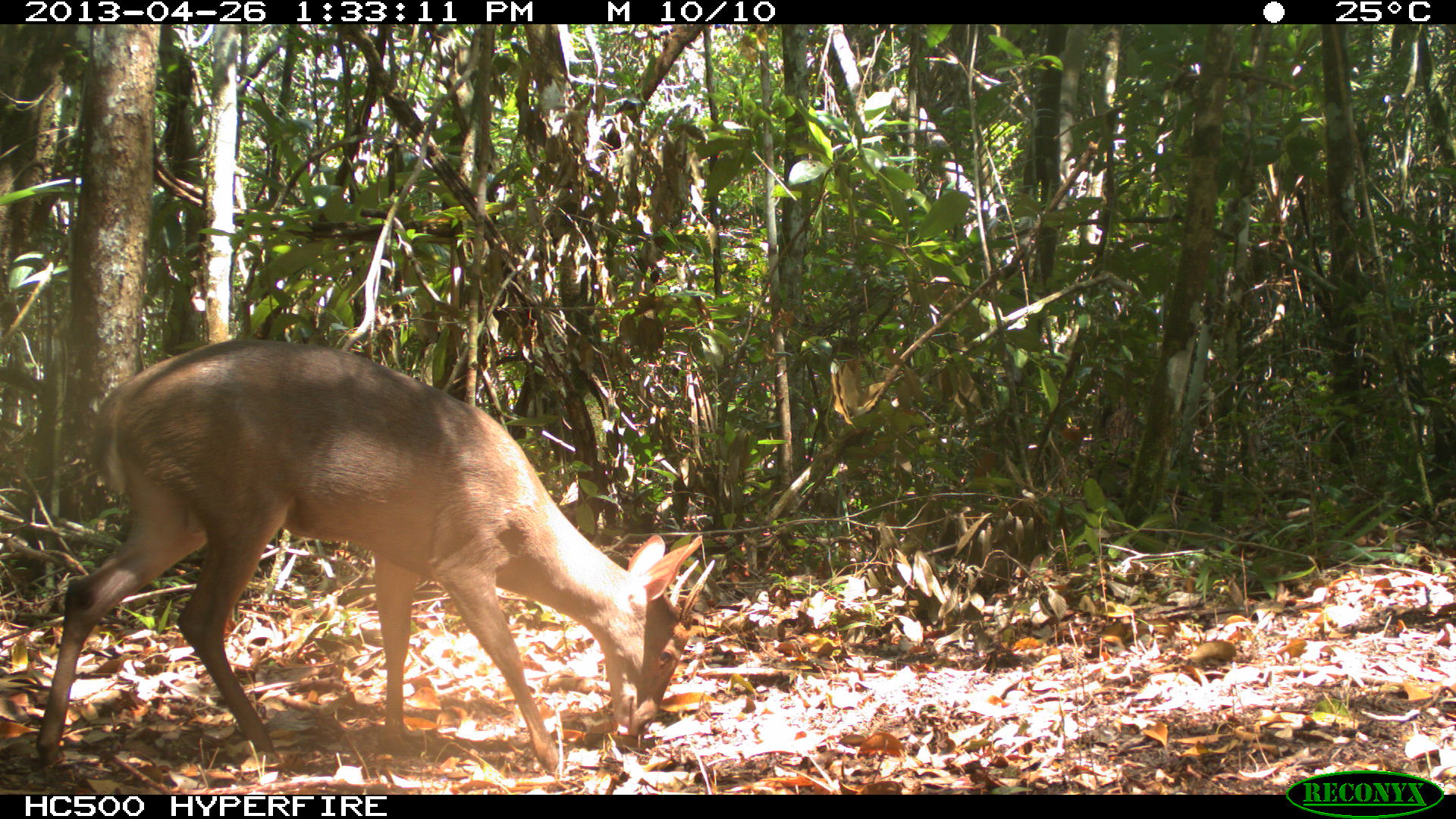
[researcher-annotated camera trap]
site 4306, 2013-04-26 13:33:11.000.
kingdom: Animalia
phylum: Chordata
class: Mammalia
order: Artiodactyla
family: Cervidae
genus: Odocoileus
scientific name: Odocoileus pandora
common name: yucatán brown brocket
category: mazama pandora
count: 1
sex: male